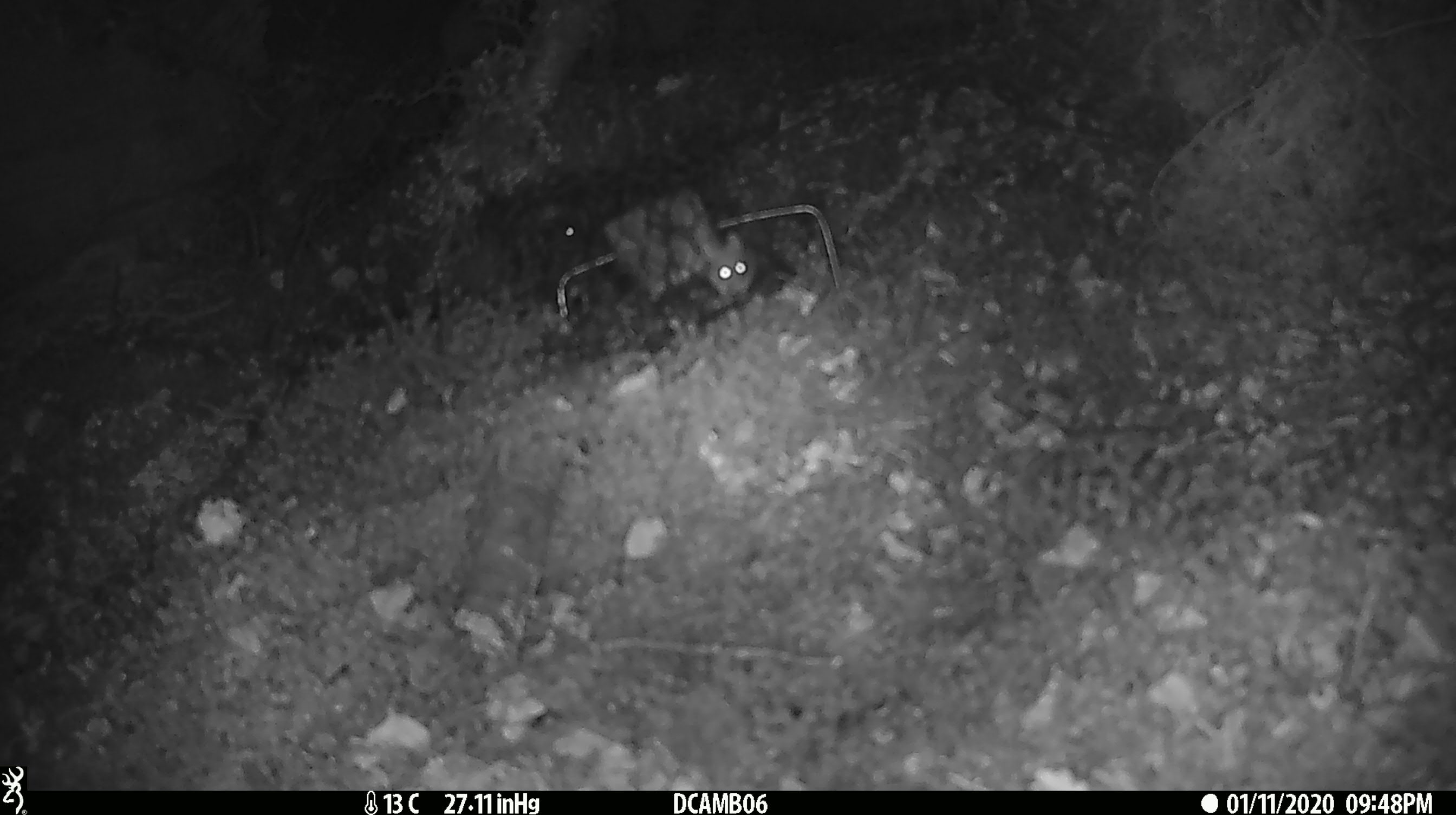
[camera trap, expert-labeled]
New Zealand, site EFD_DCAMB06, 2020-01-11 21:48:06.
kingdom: Animalia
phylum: Chordata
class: Mammalia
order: Rodentia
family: Muridae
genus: Mus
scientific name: Mus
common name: mouse